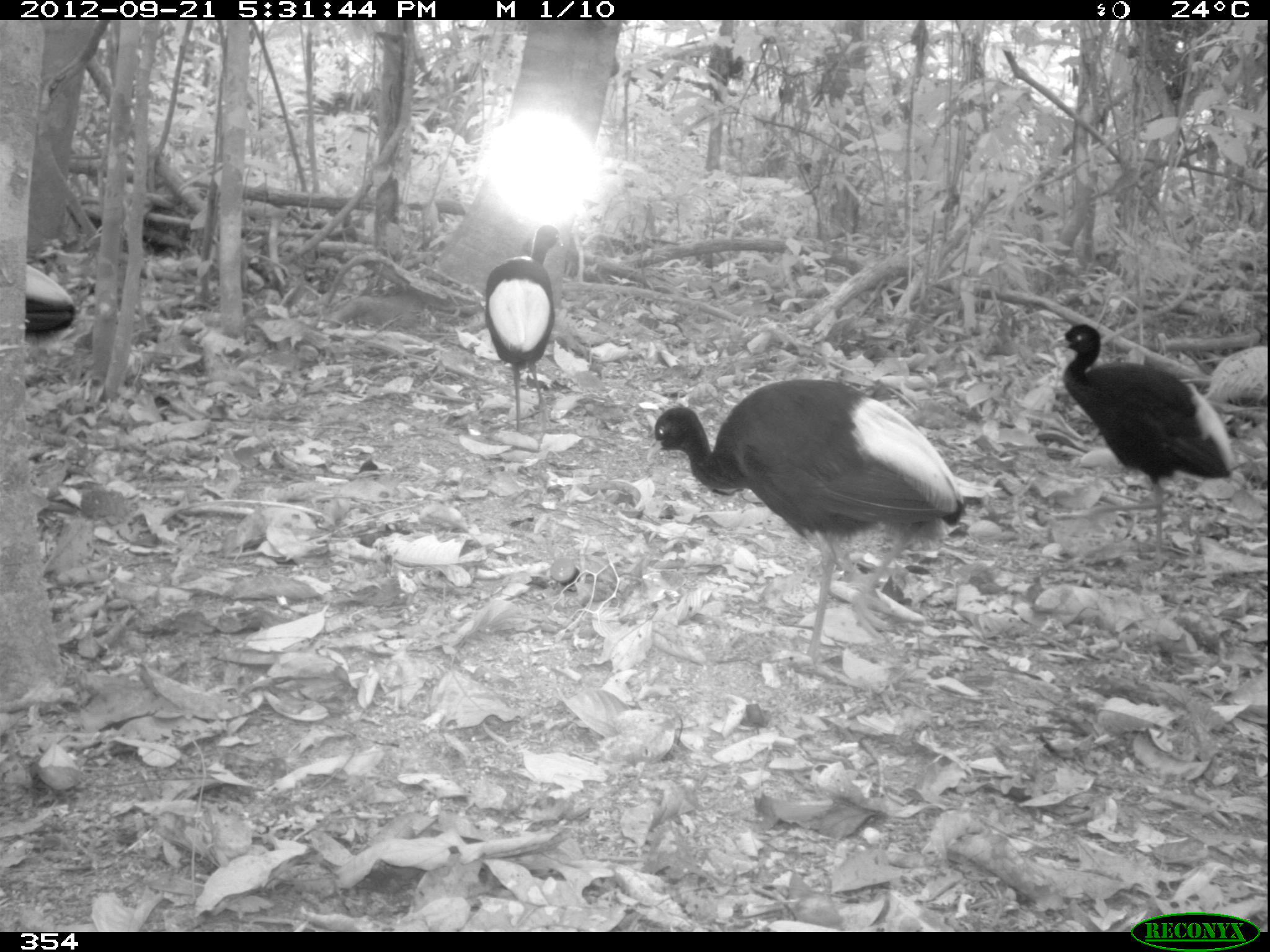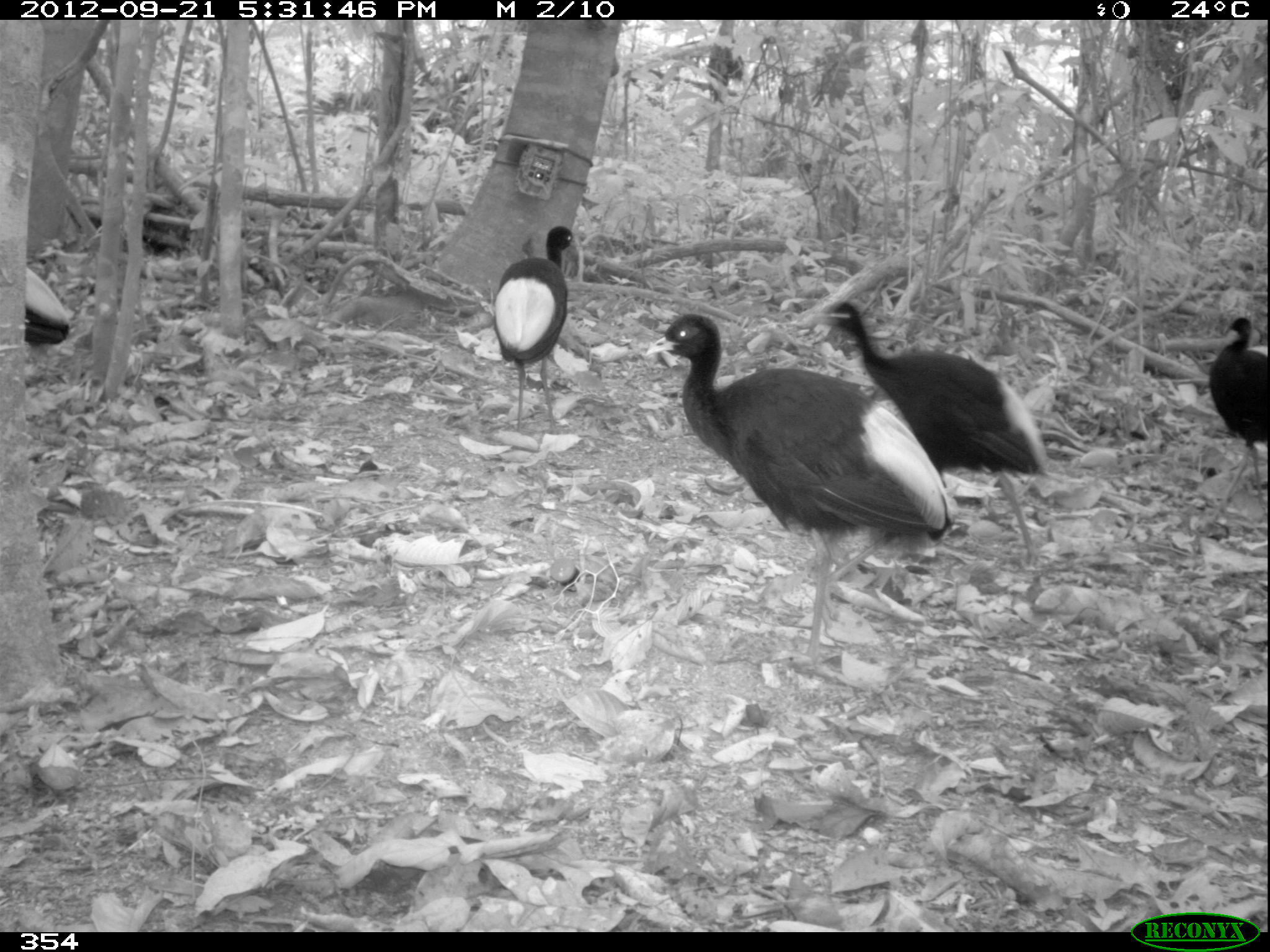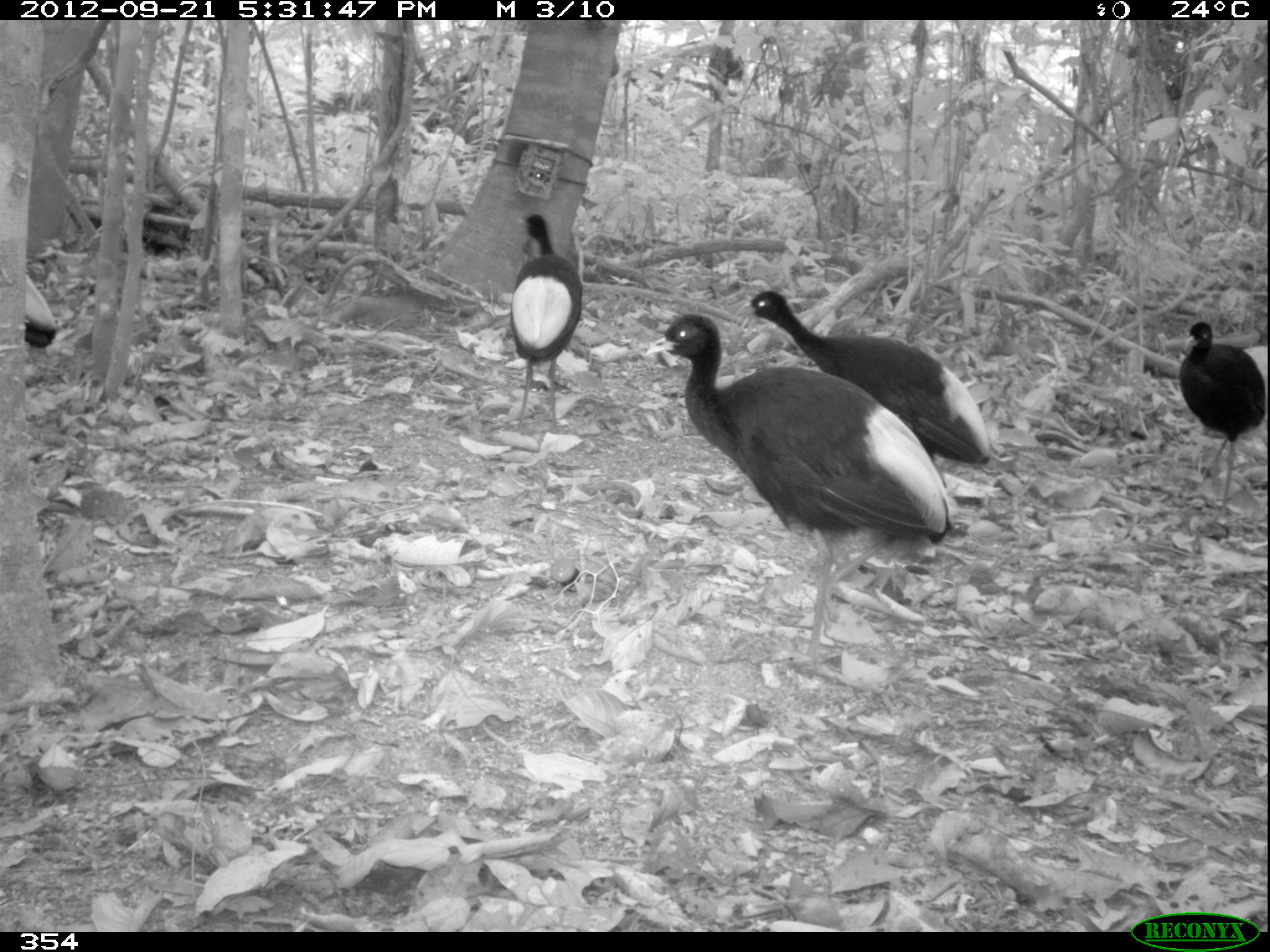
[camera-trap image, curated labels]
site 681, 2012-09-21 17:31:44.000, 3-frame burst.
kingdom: Animalia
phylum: Chordata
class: Aves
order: Gruiformes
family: Psophiidae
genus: Psophia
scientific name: Psophia leucoptera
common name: pale-winged trumpeter